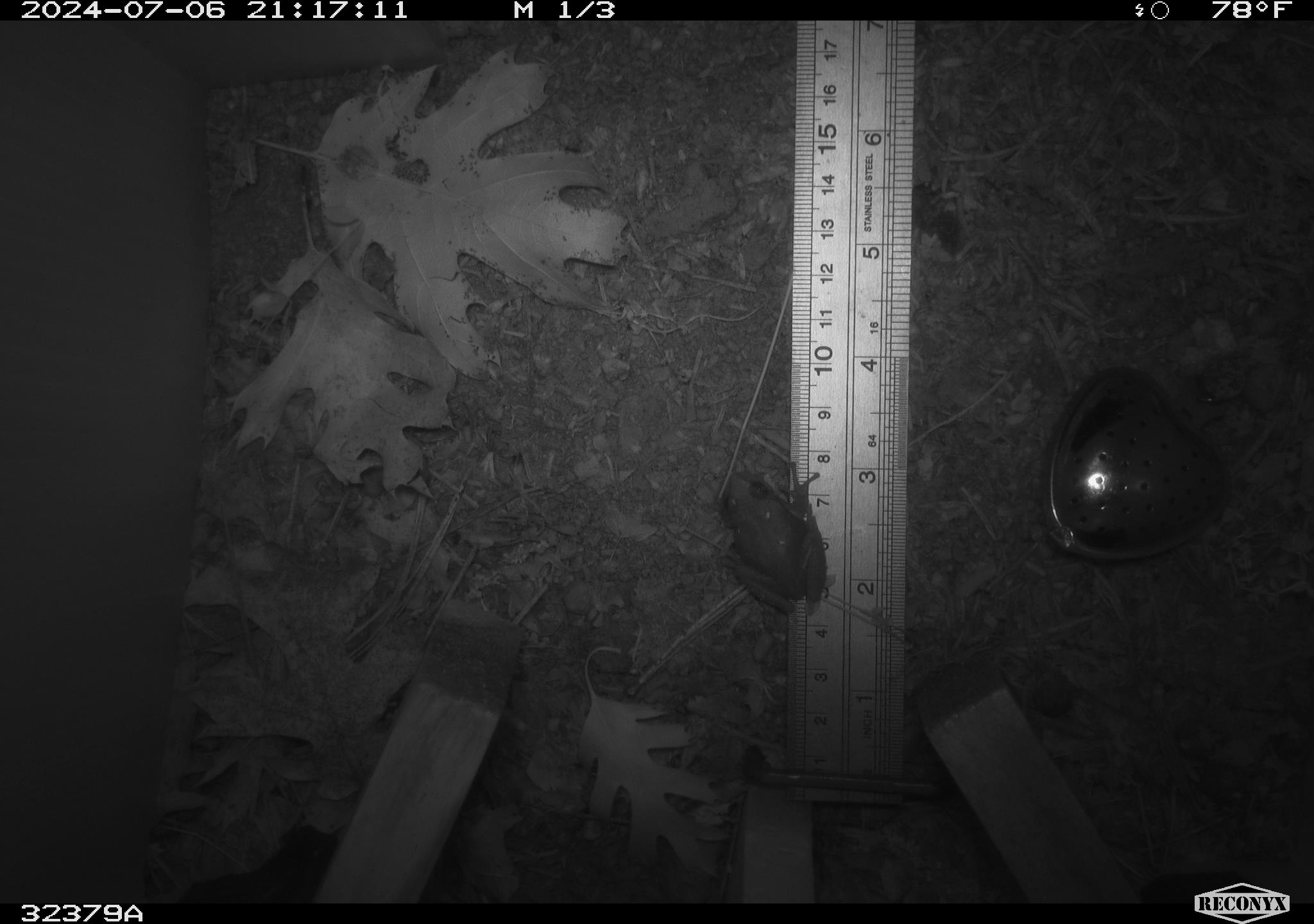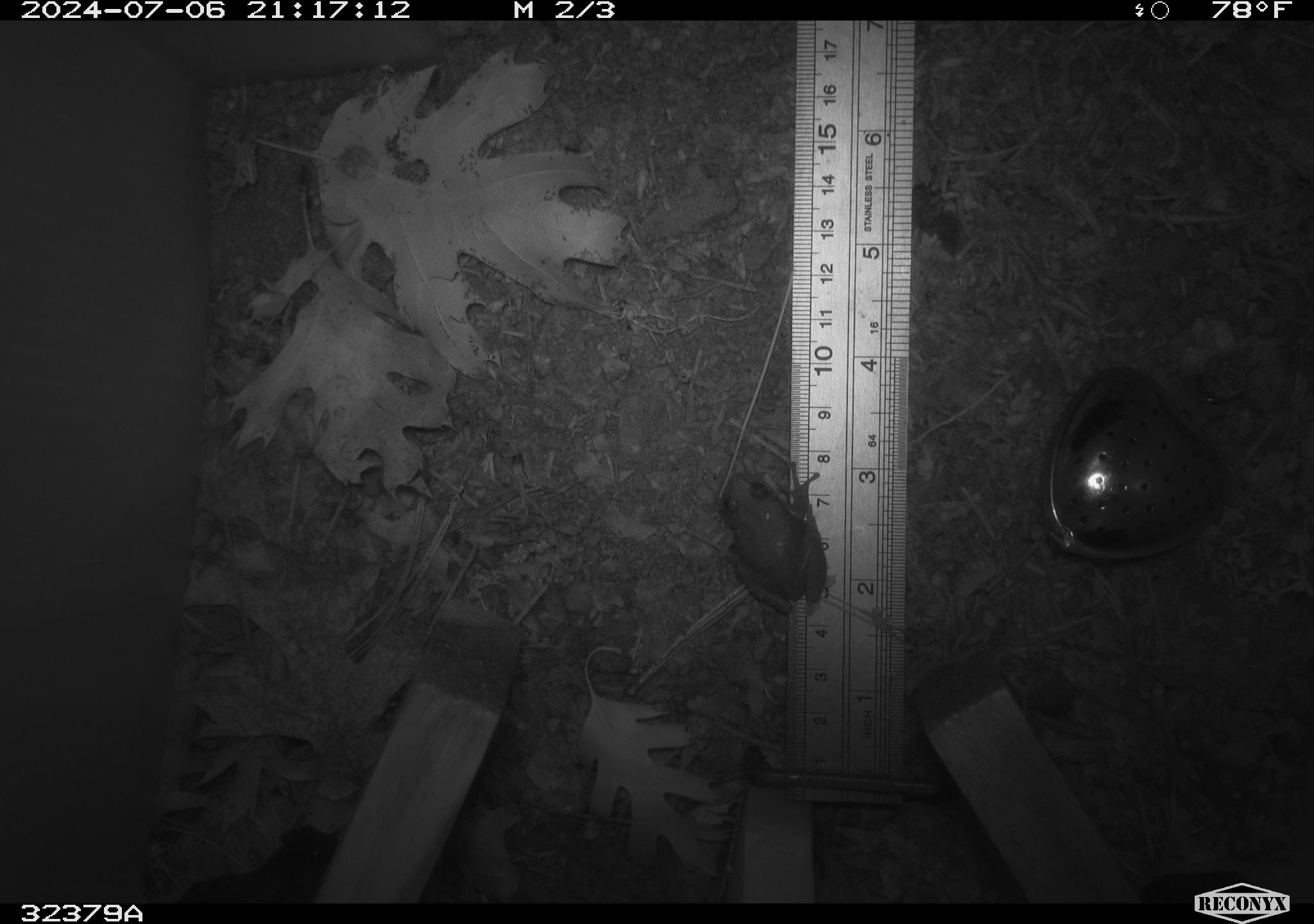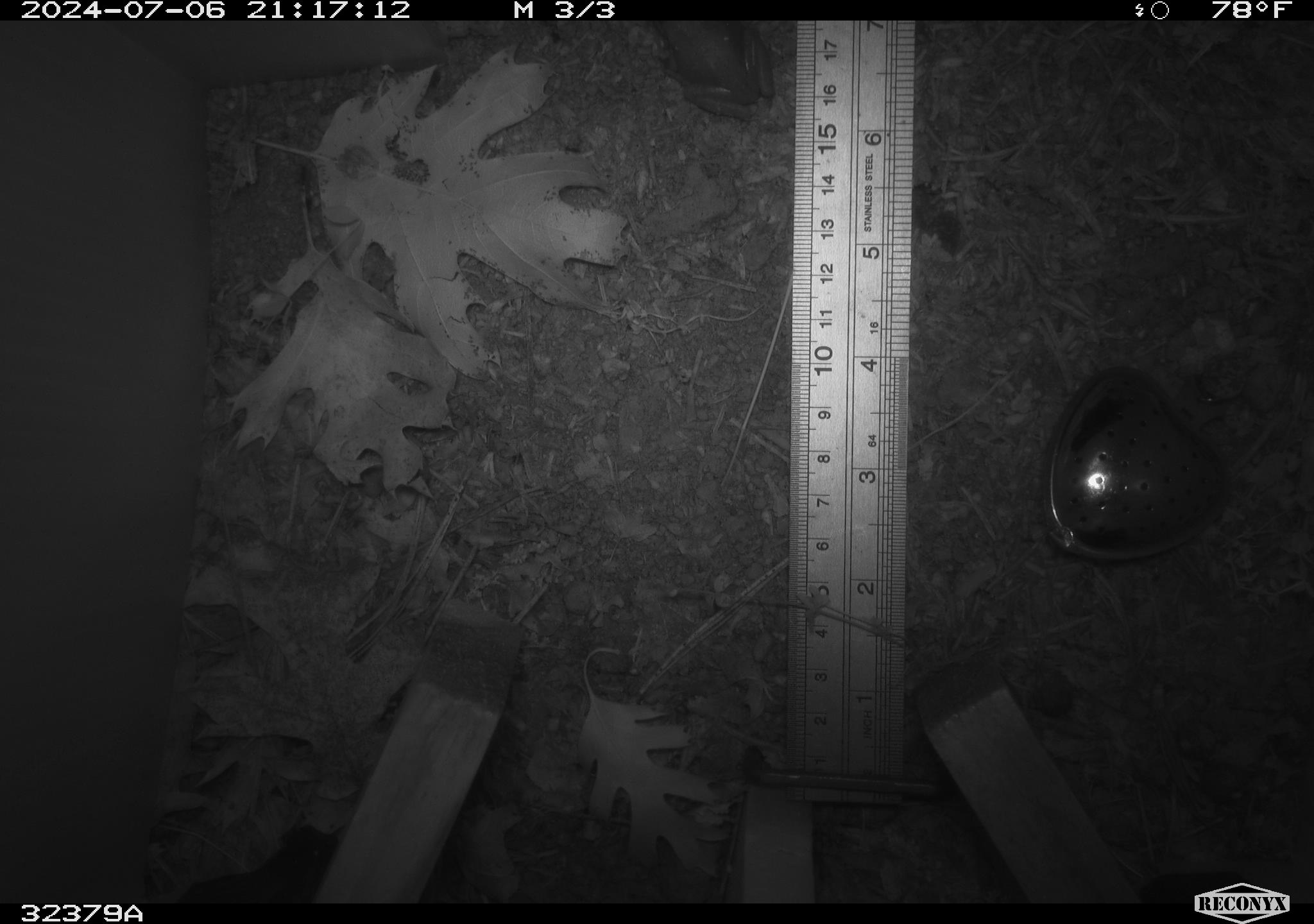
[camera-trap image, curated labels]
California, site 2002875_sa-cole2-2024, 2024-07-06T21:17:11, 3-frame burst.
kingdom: Animalia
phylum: Chordata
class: Amphibia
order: Anura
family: Hylidae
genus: Pseudacris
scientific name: Pseudacris regilla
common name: sierran treefrog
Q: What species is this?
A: Sierran treefrog (Pseudacris regilla).